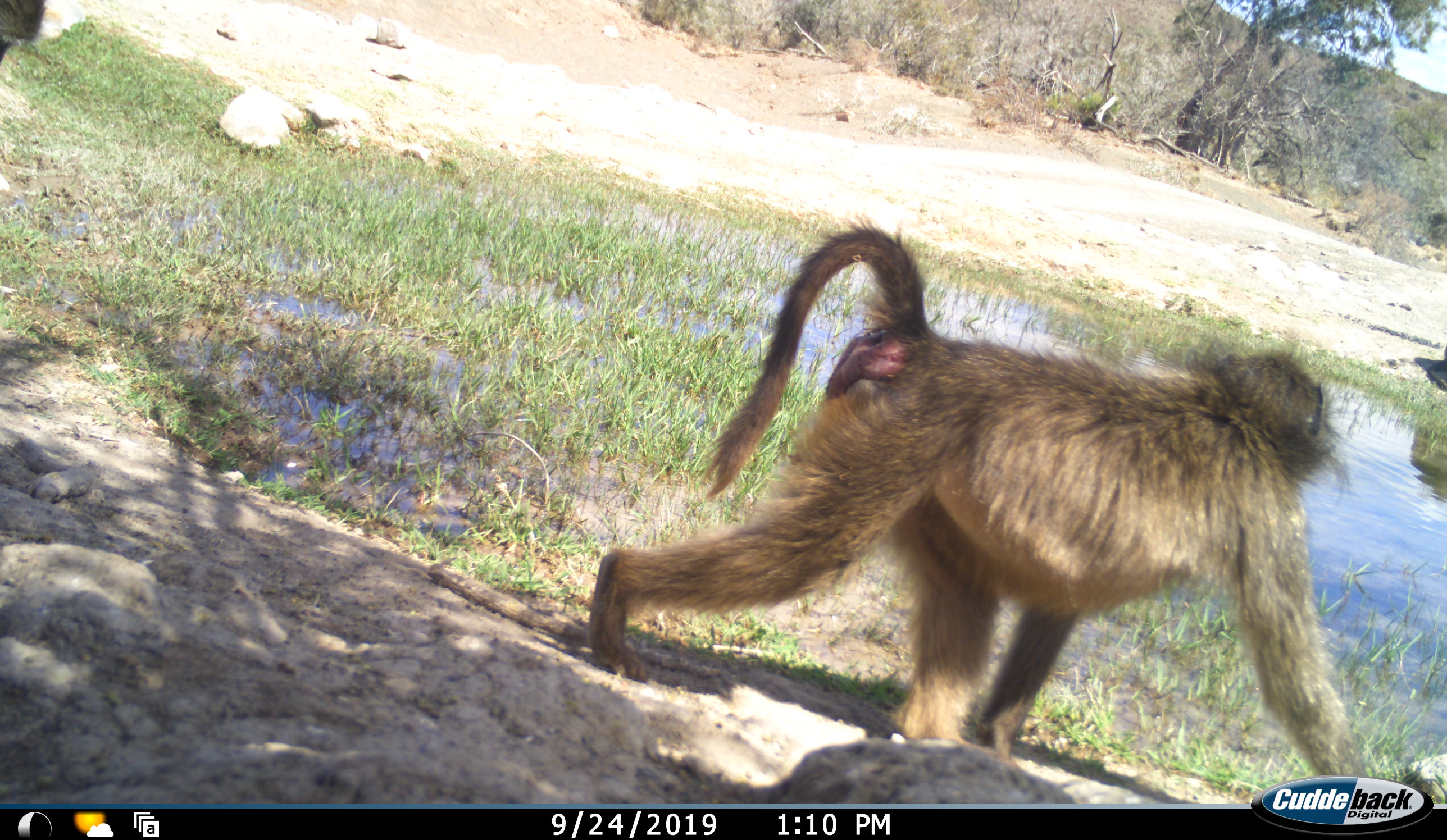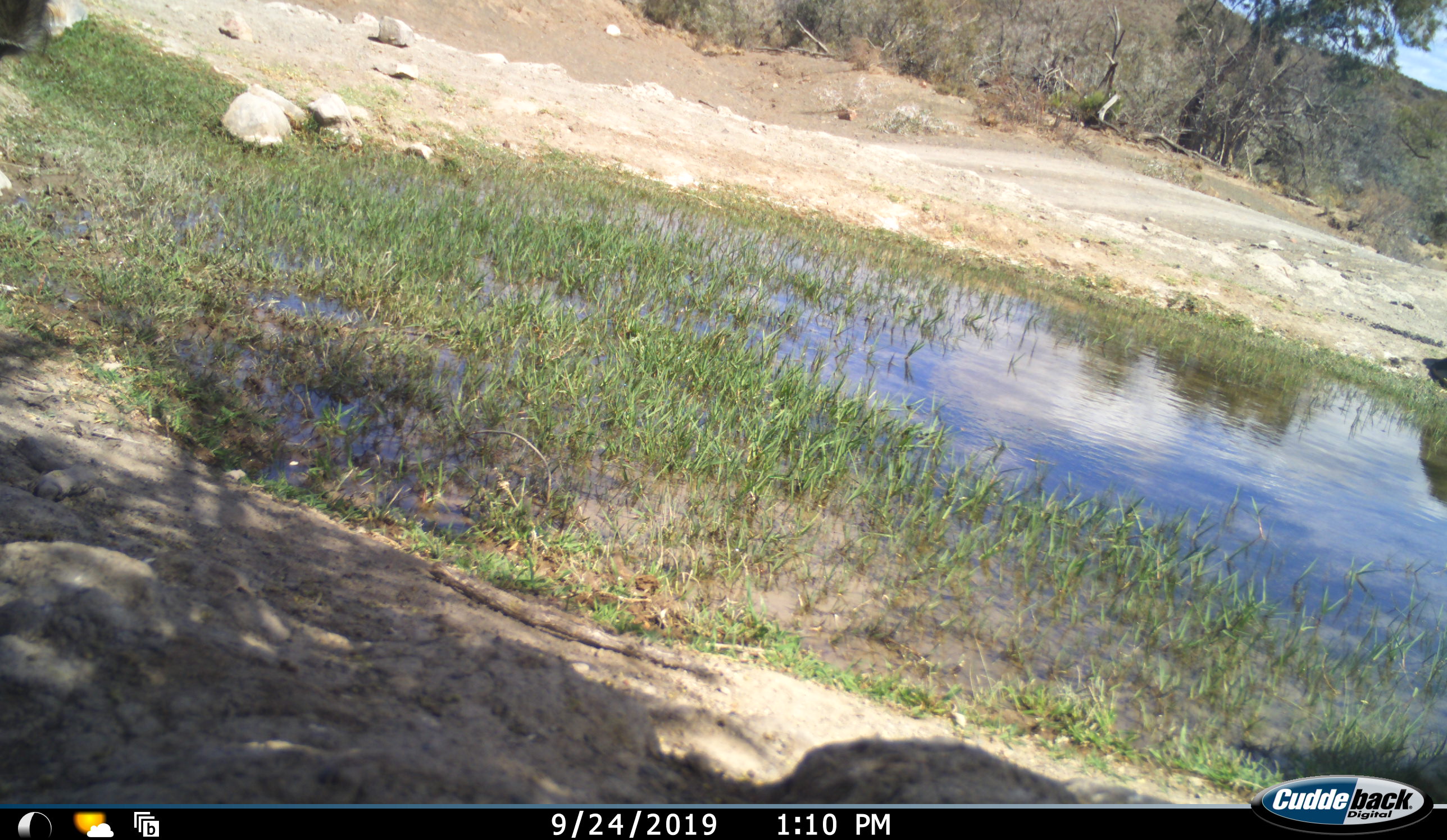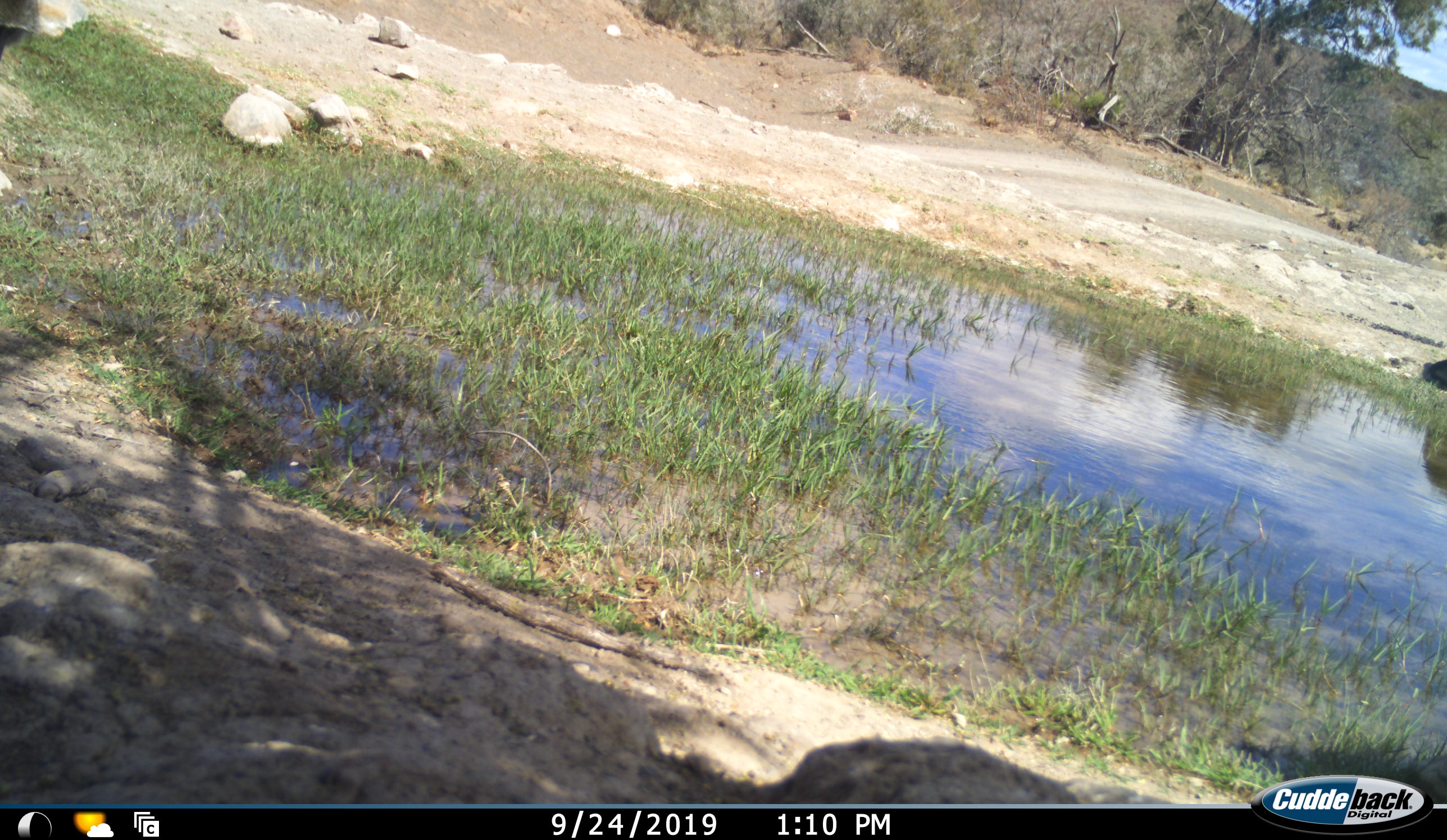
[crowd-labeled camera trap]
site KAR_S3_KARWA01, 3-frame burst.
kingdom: Animalia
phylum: Chordata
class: Mammalia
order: Primates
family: Cercopithecidae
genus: Papio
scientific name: Papio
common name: baboon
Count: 2.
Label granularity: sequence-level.